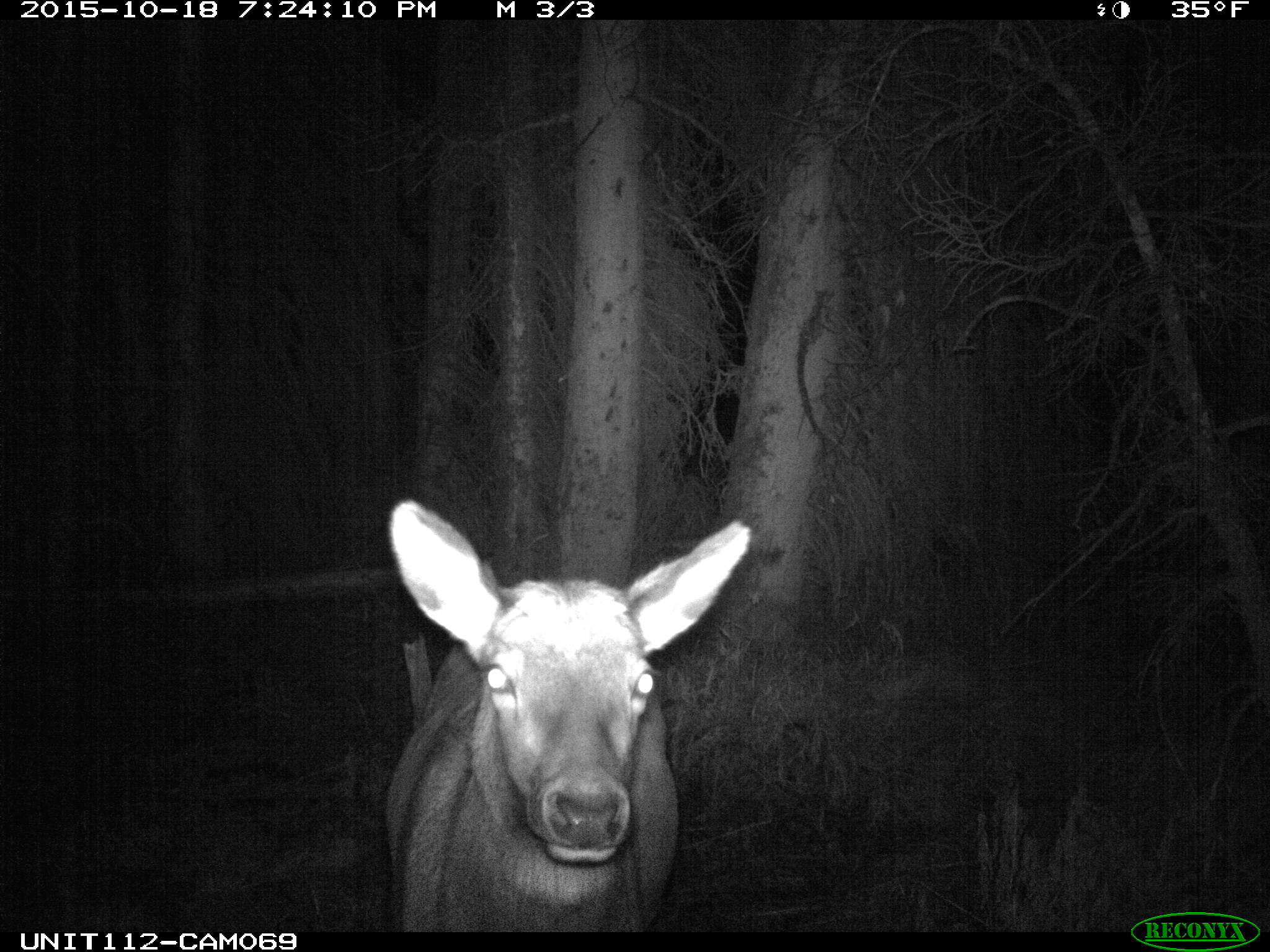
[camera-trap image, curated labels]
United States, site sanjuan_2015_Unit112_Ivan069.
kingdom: Animalia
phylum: Chordata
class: Mammalia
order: Artiodactyla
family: Cervidae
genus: Cervus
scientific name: Cervus elaphus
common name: red deer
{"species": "Cervus elaphus (red deer)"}